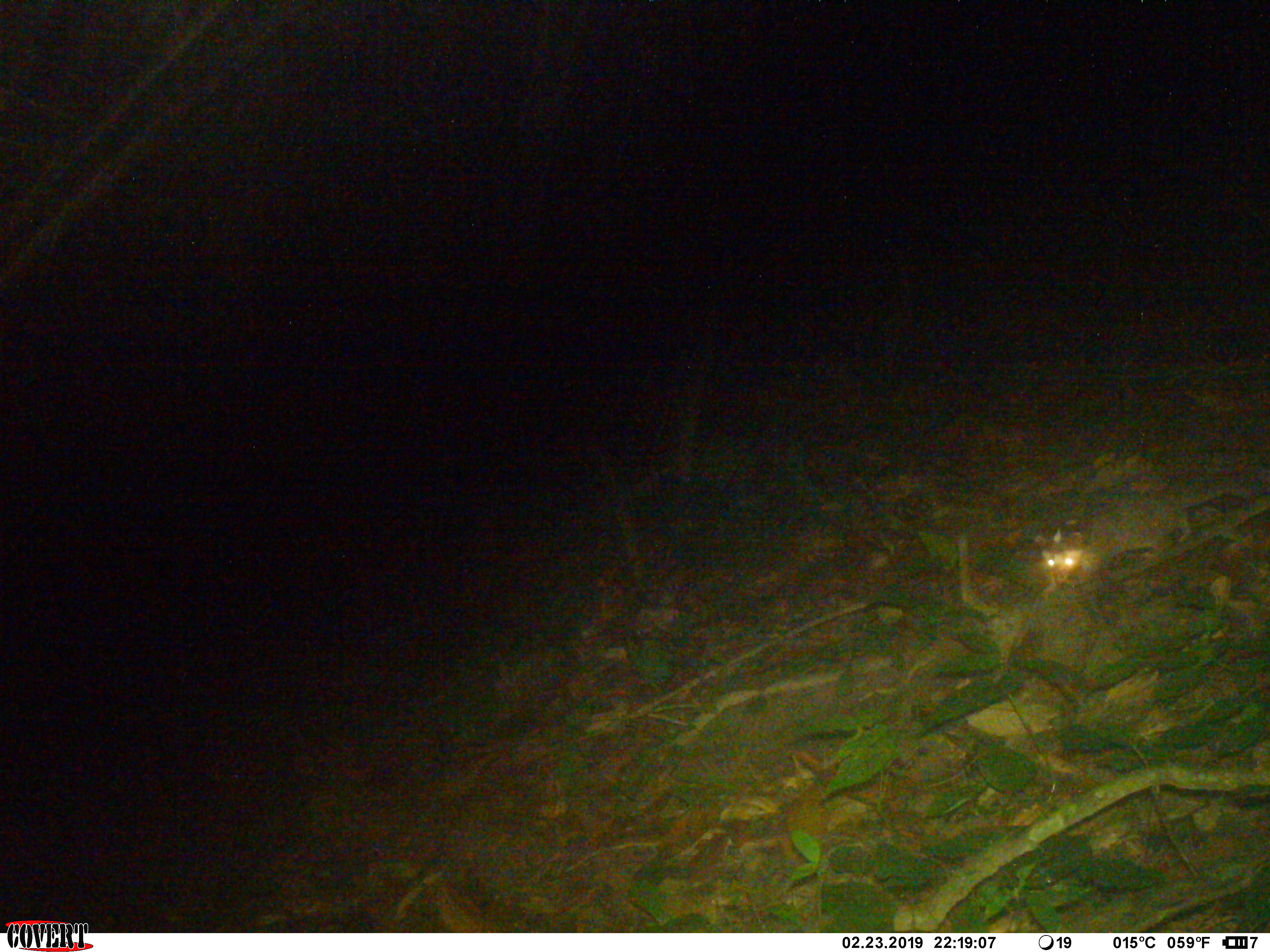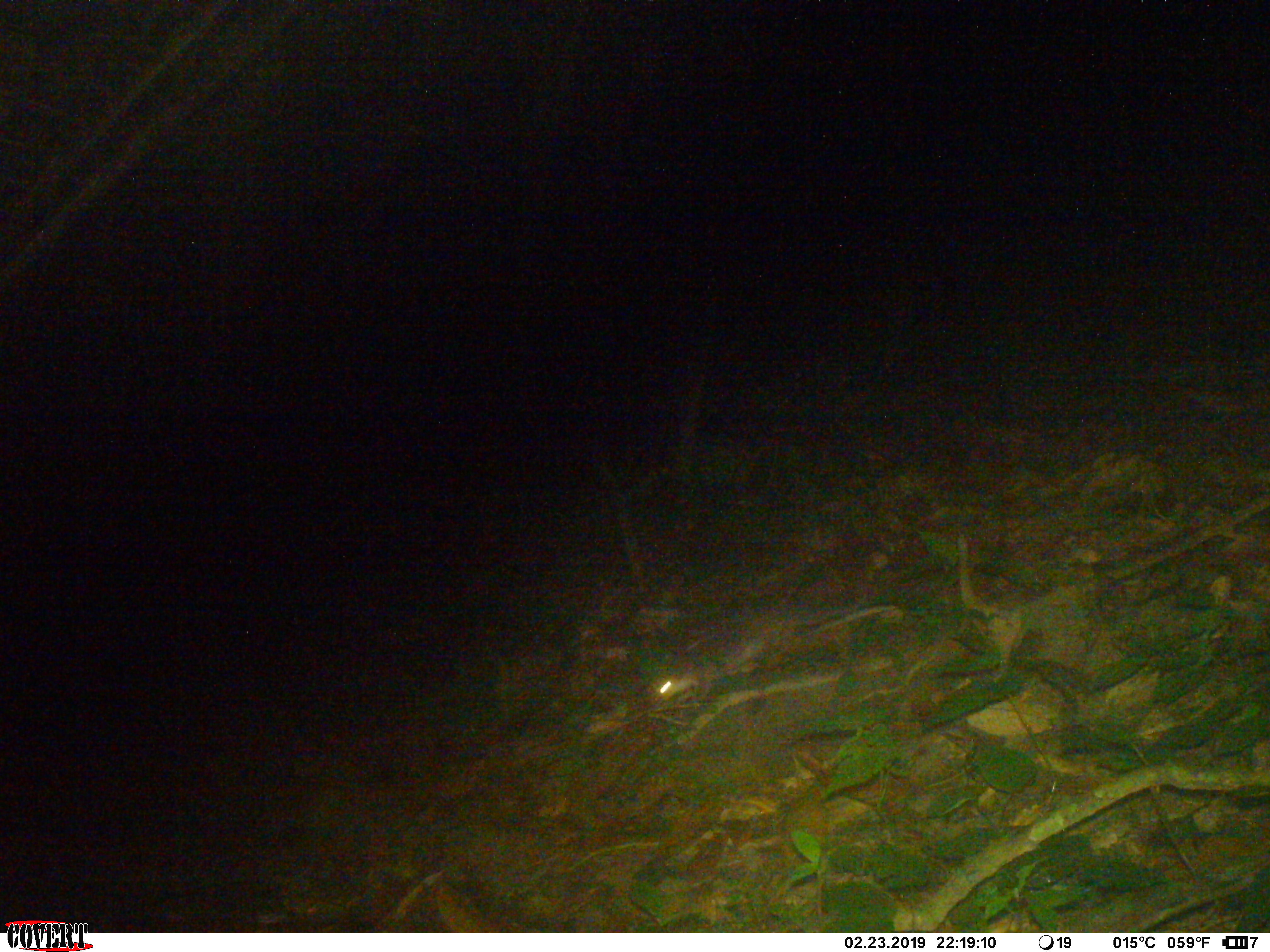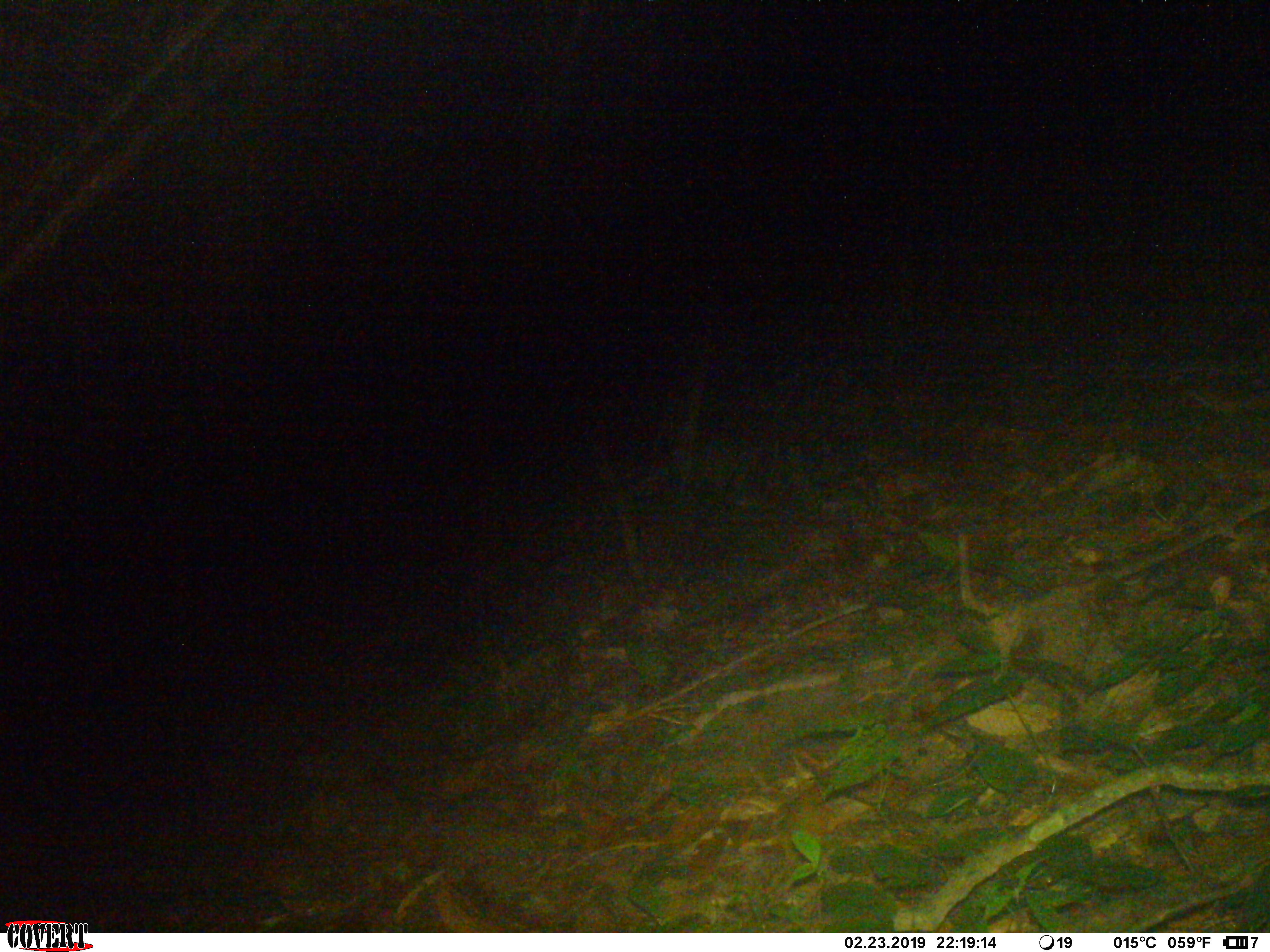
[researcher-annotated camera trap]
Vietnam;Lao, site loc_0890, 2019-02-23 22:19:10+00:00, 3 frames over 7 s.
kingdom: Animalia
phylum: Chordata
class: Mammalia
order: Carnivora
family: Mustelidae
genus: Melogale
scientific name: Melogale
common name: ferret badger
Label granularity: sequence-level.